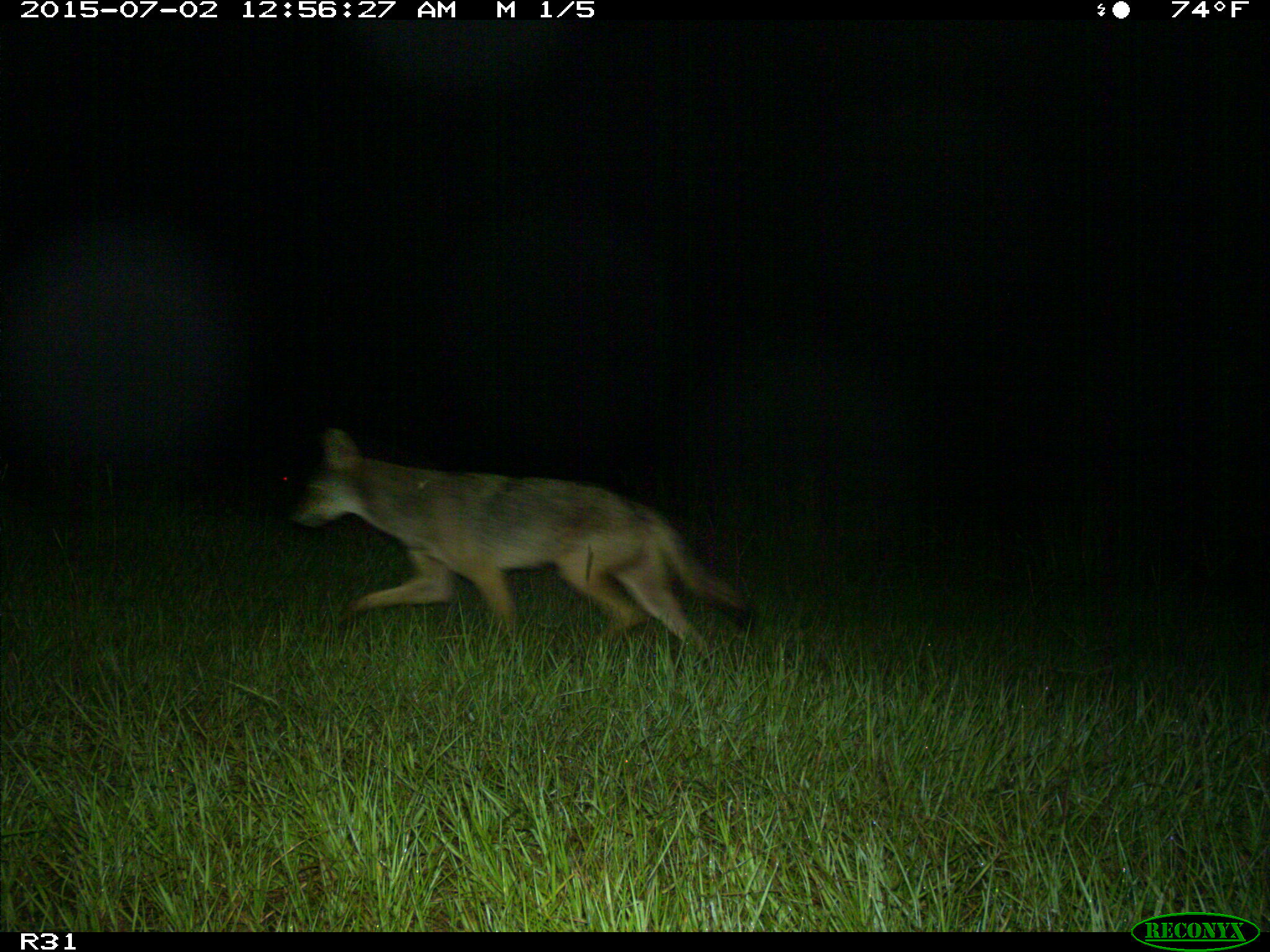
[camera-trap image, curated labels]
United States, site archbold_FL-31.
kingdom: Animalia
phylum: Chordata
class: Mammalia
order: Carnivora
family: Canidae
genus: Canis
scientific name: Canis latrans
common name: coyote